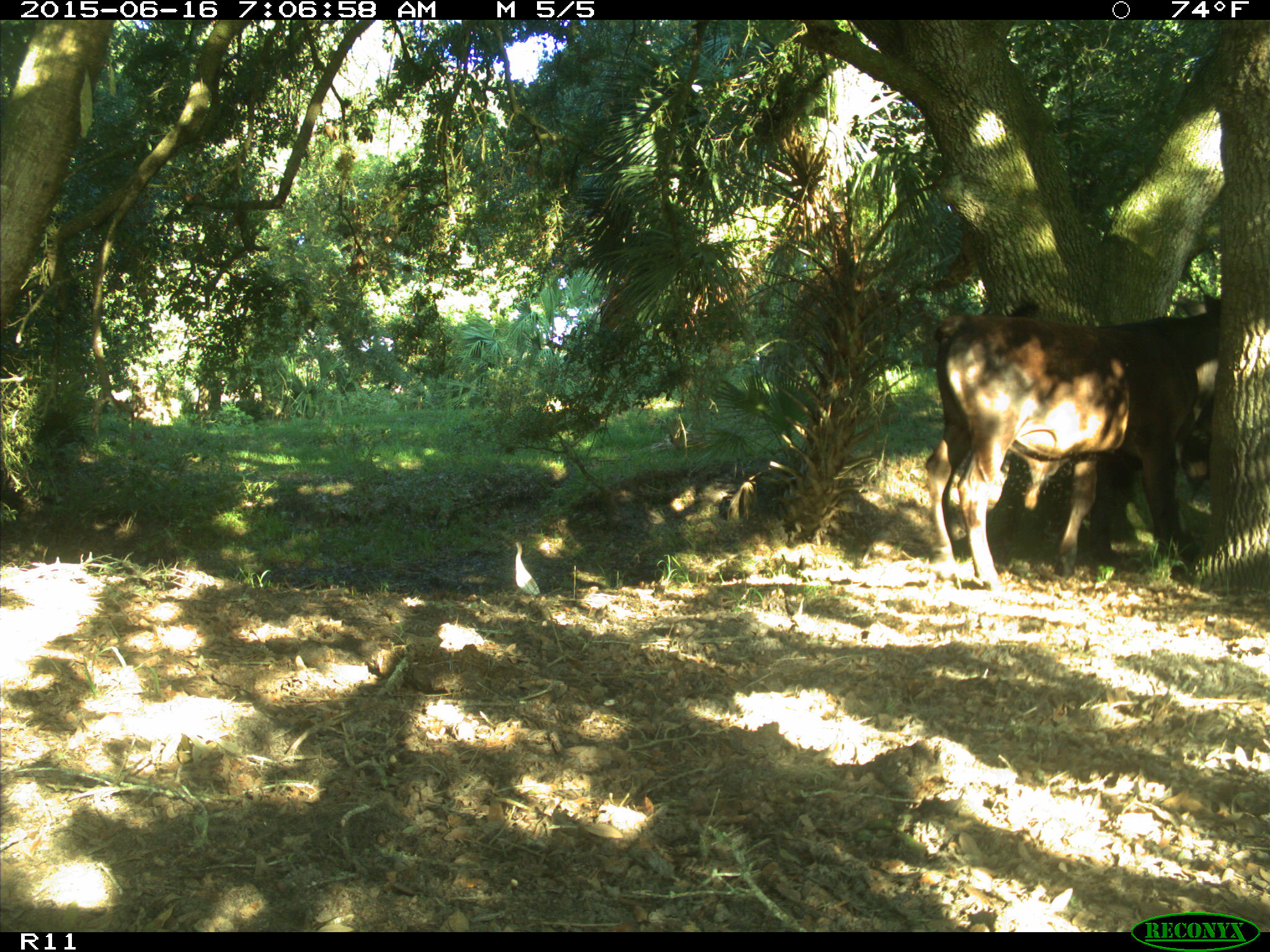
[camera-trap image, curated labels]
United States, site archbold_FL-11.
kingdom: Animalia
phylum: Chordata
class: Mammalia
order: Artiodactyla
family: Bovidae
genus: Bos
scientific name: Bos taurus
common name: domestic cow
Bos taurus (domestic cow).